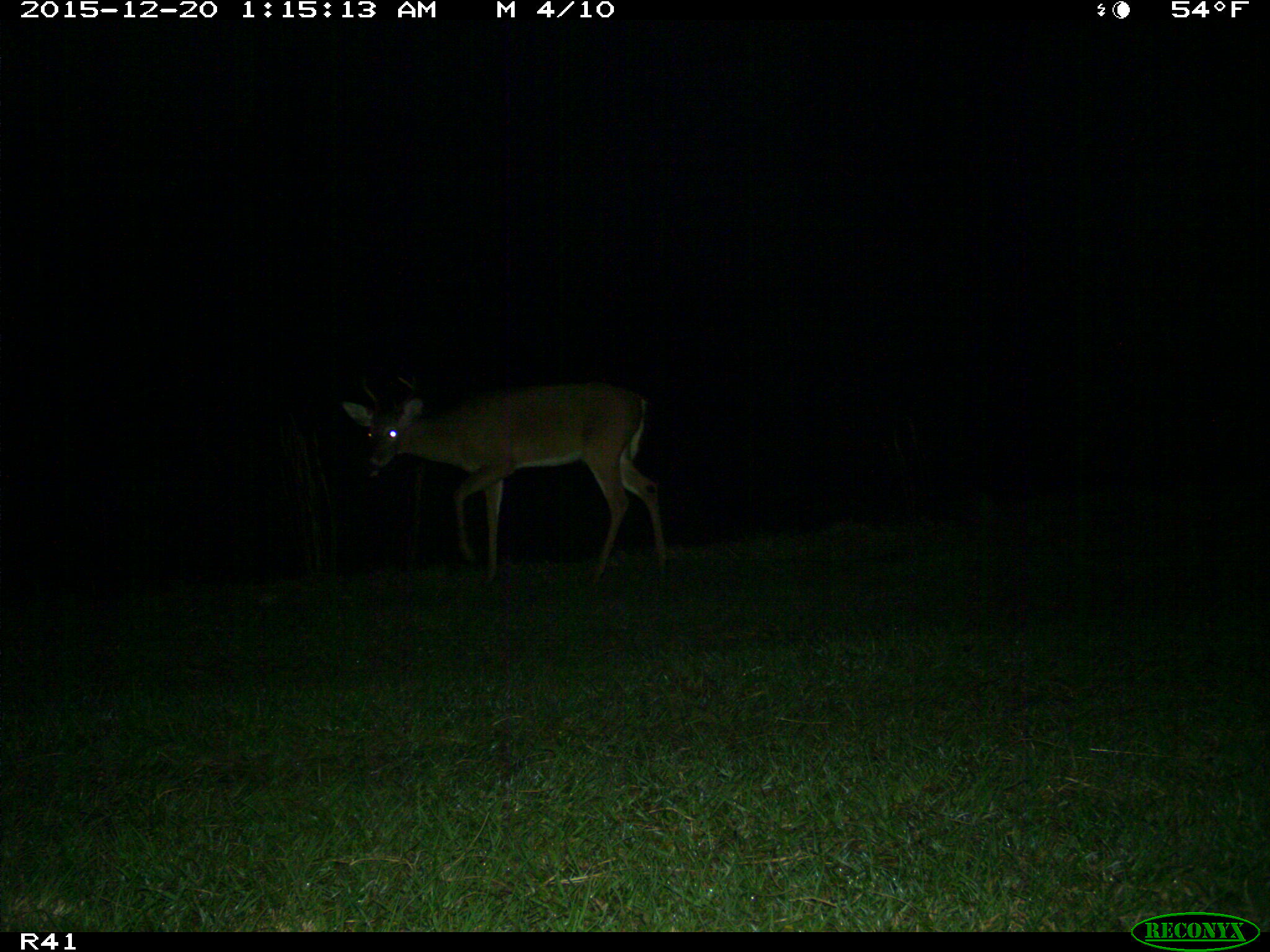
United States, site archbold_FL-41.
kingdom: Animalia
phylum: Chordata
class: Mammalia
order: Artiodactyla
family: Cervidae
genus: Odocoileus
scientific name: Odocoileus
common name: deer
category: unidentified deer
Unidentified deer (deer) (Odocoileus).